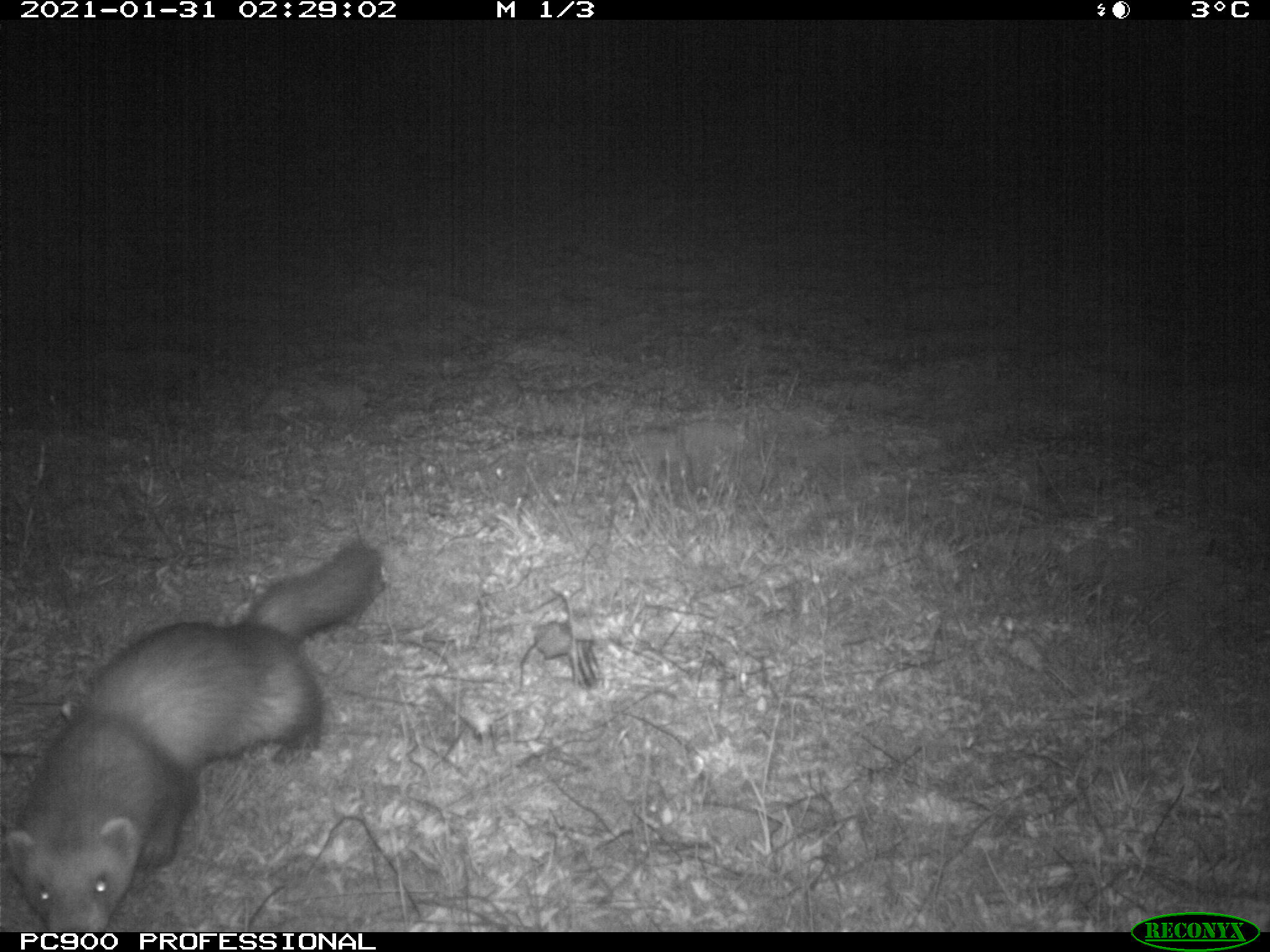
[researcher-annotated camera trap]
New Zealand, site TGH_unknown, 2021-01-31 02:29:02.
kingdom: Animalia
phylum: Chordata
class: Mammalia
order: Carnivora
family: Mustelidae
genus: Mustela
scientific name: Mustela furo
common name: ferret